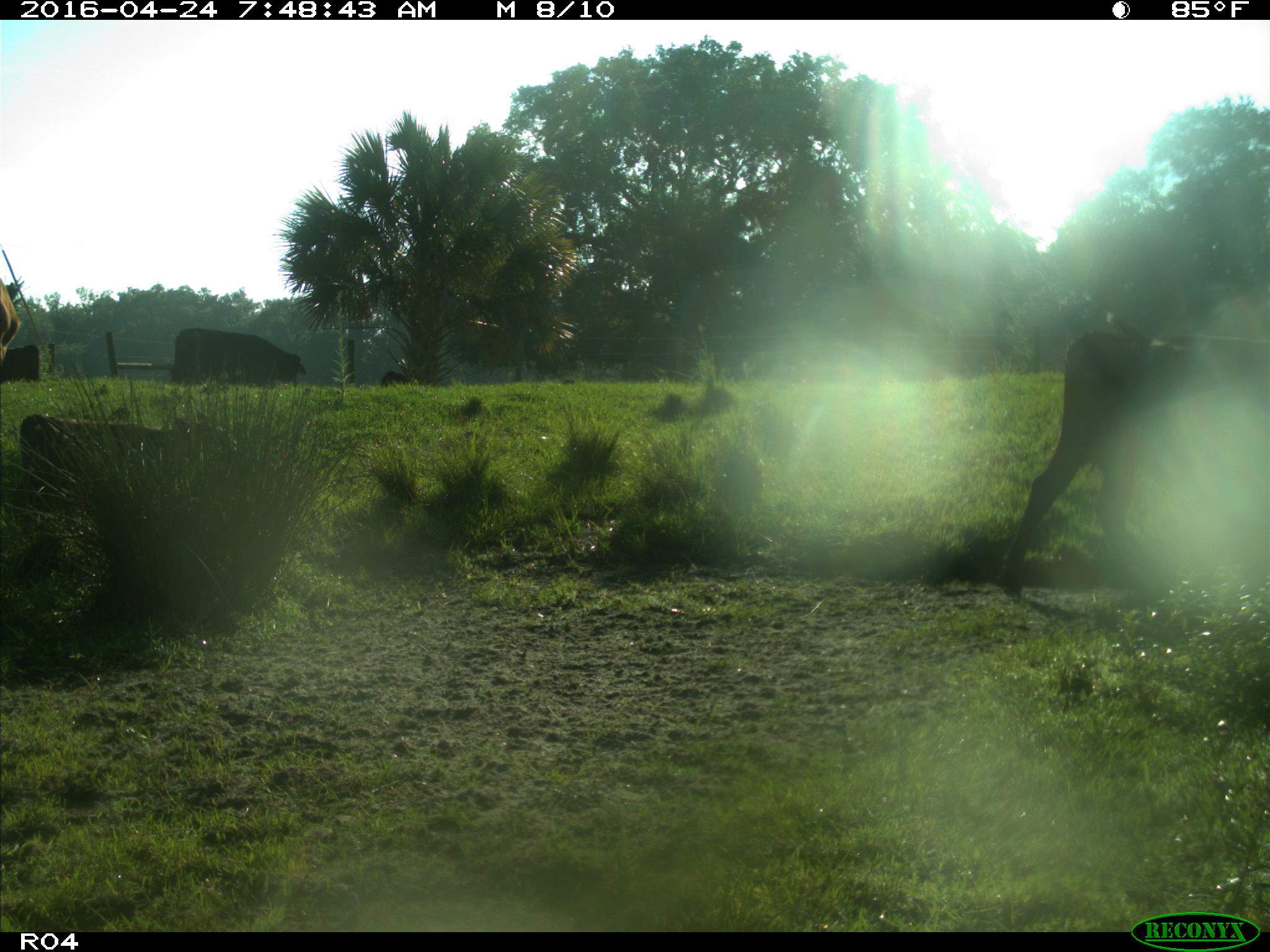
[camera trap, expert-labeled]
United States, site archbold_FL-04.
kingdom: Animalia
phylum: Chordata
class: Mammalia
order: Artiodactyla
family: Bovidae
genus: Bos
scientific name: Bos taurus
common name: domestic cow